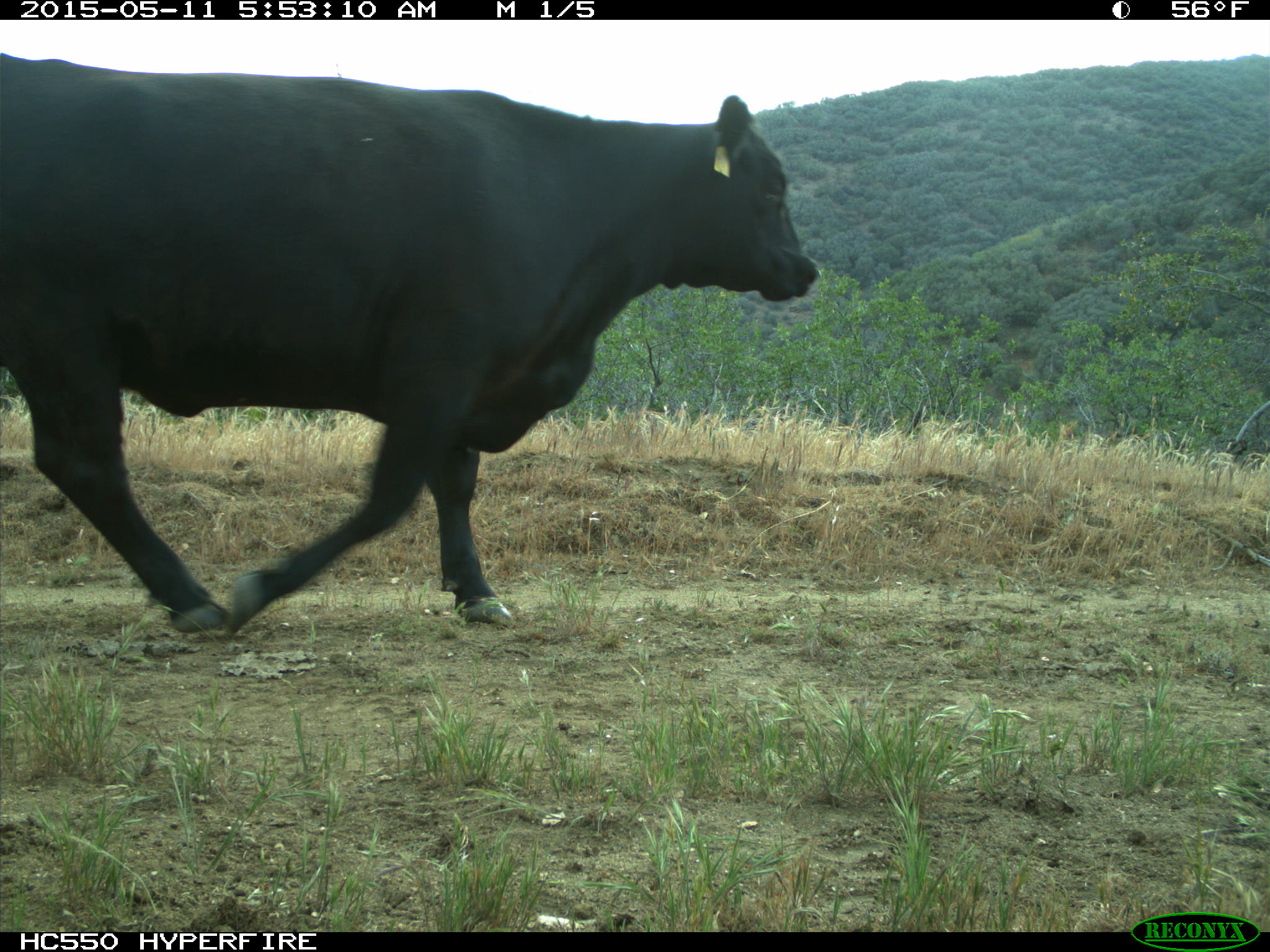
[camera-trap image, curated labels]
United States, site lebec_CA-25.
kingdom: Animalia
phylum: Chordata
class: Mammalia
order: Artiodactyla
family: Bovidae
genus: Bos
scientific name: Bos taurus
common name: domestic cow